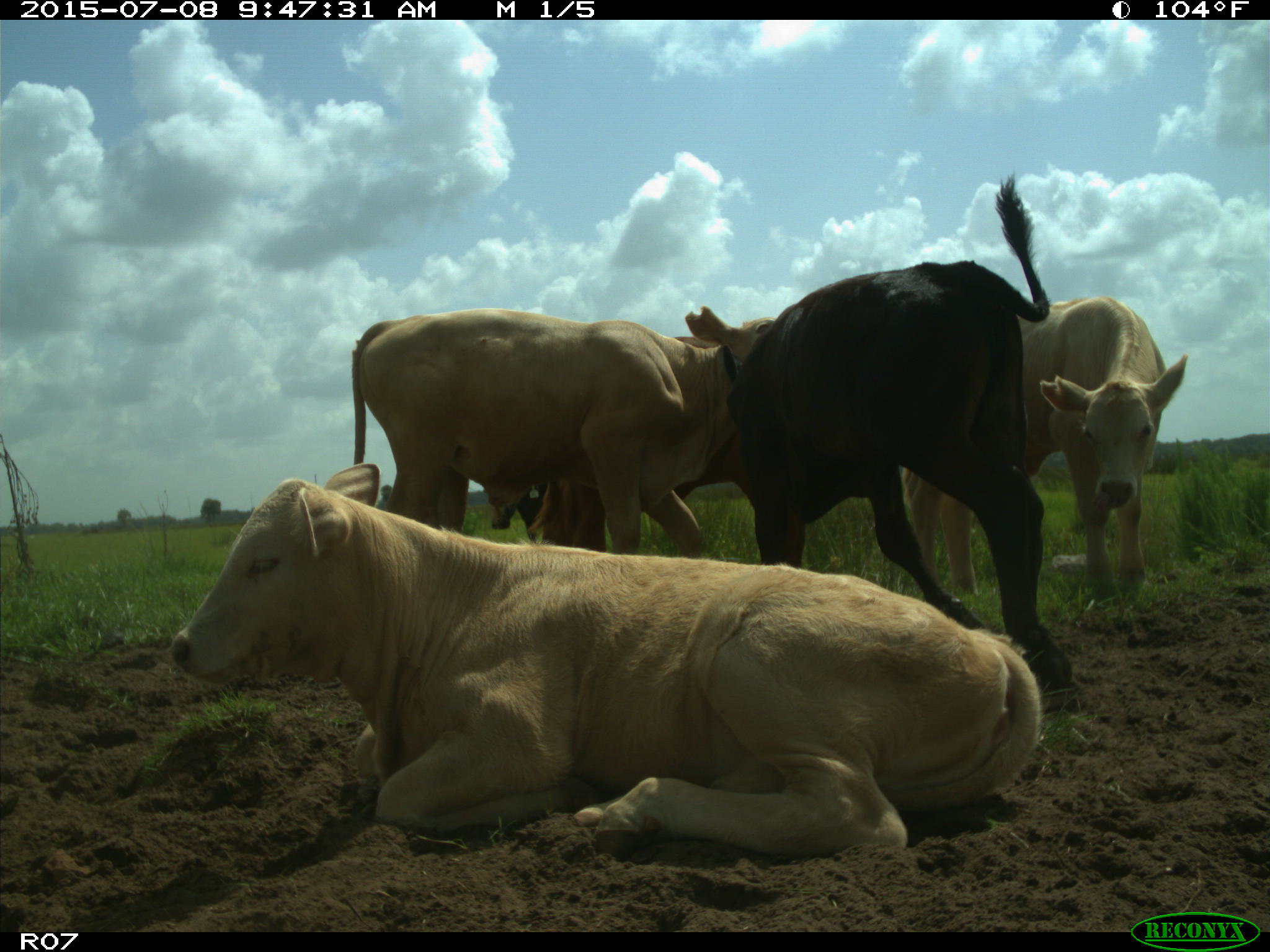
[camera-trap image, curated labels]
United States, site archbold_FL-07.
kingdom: Animalia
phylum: Chordata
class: Mammalia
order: Artiodactyla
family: Bovidae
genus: Bos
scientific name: Bos taurus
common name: domestic cow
Bos taurus (domestic cow).